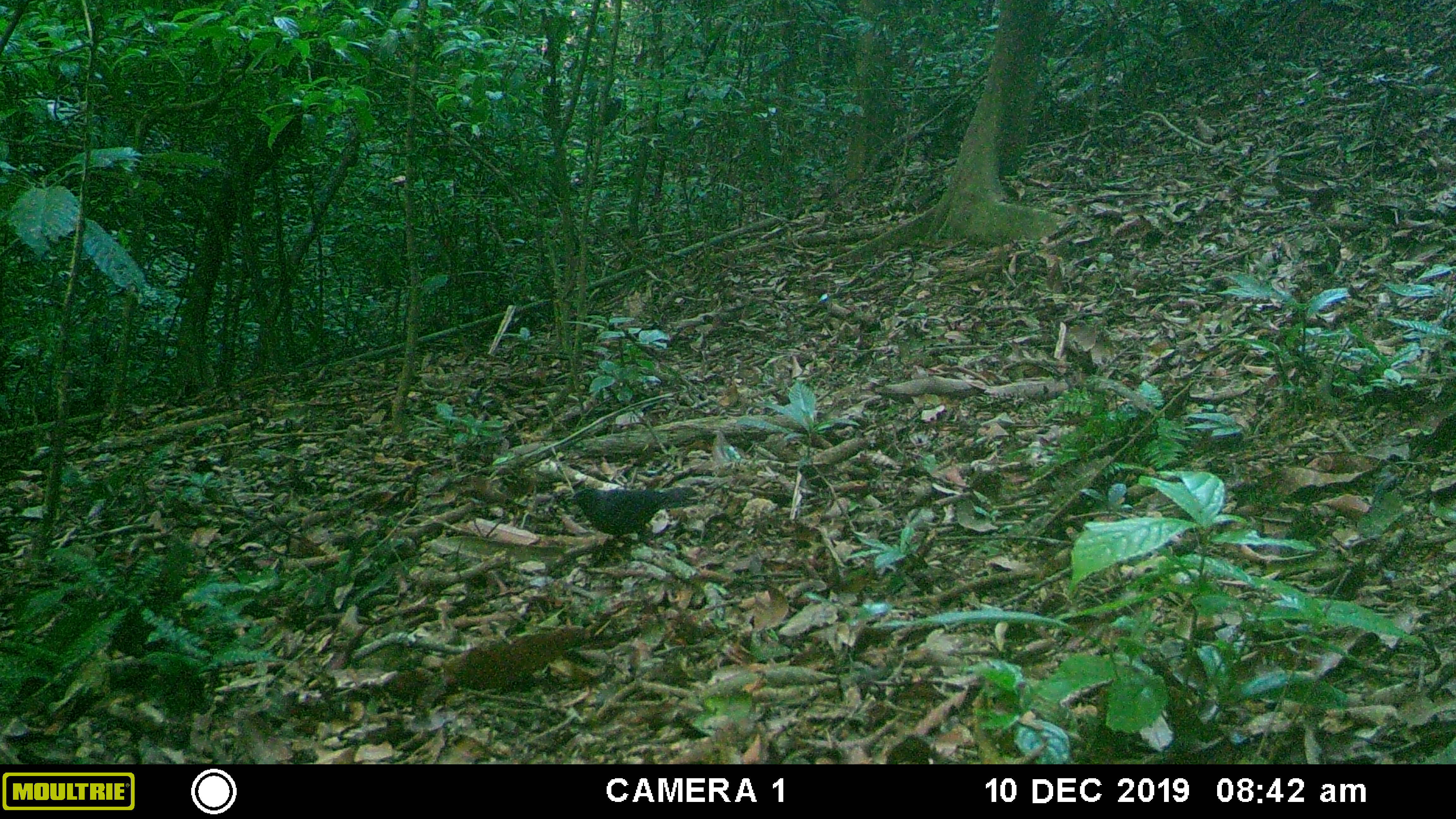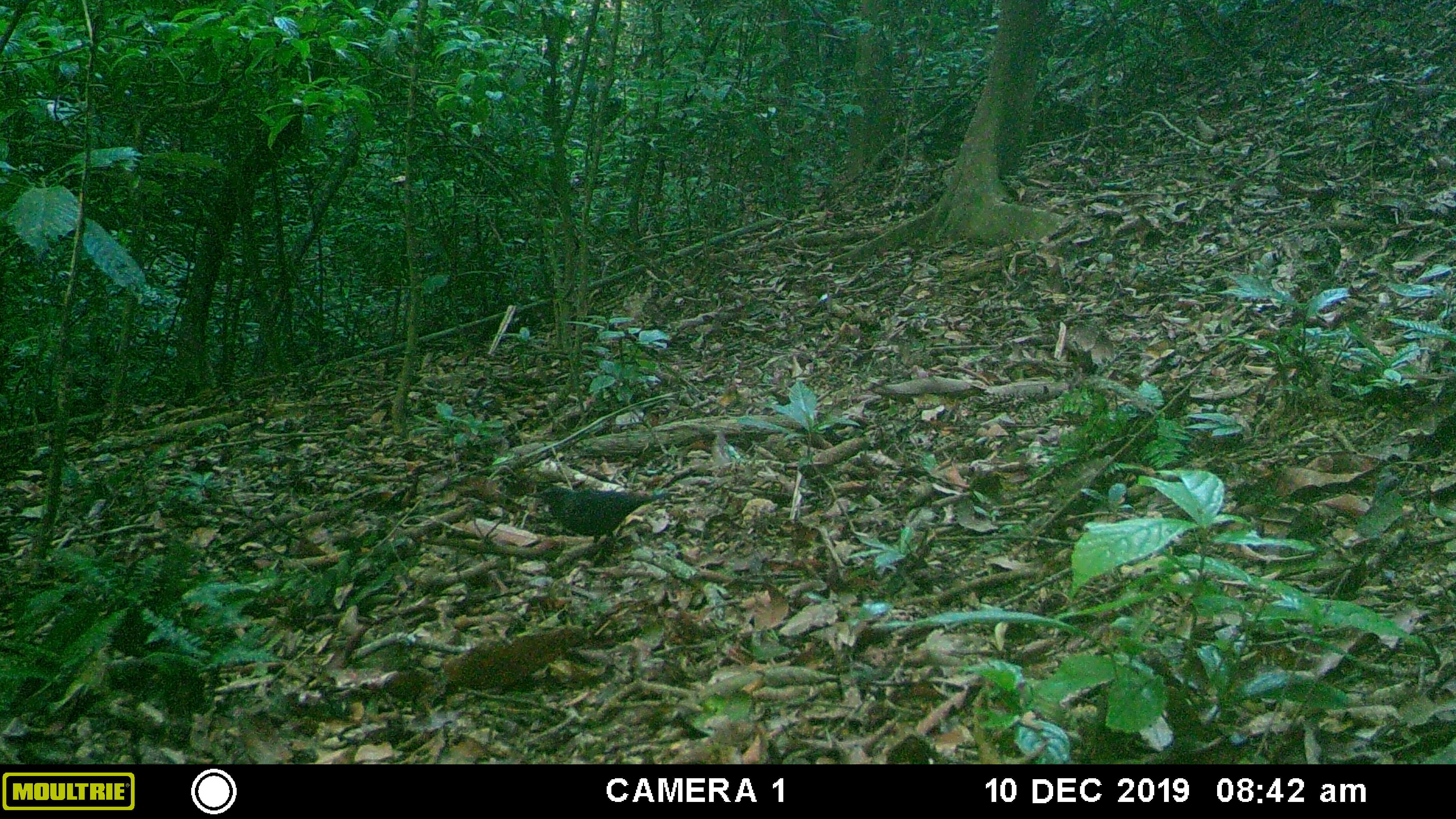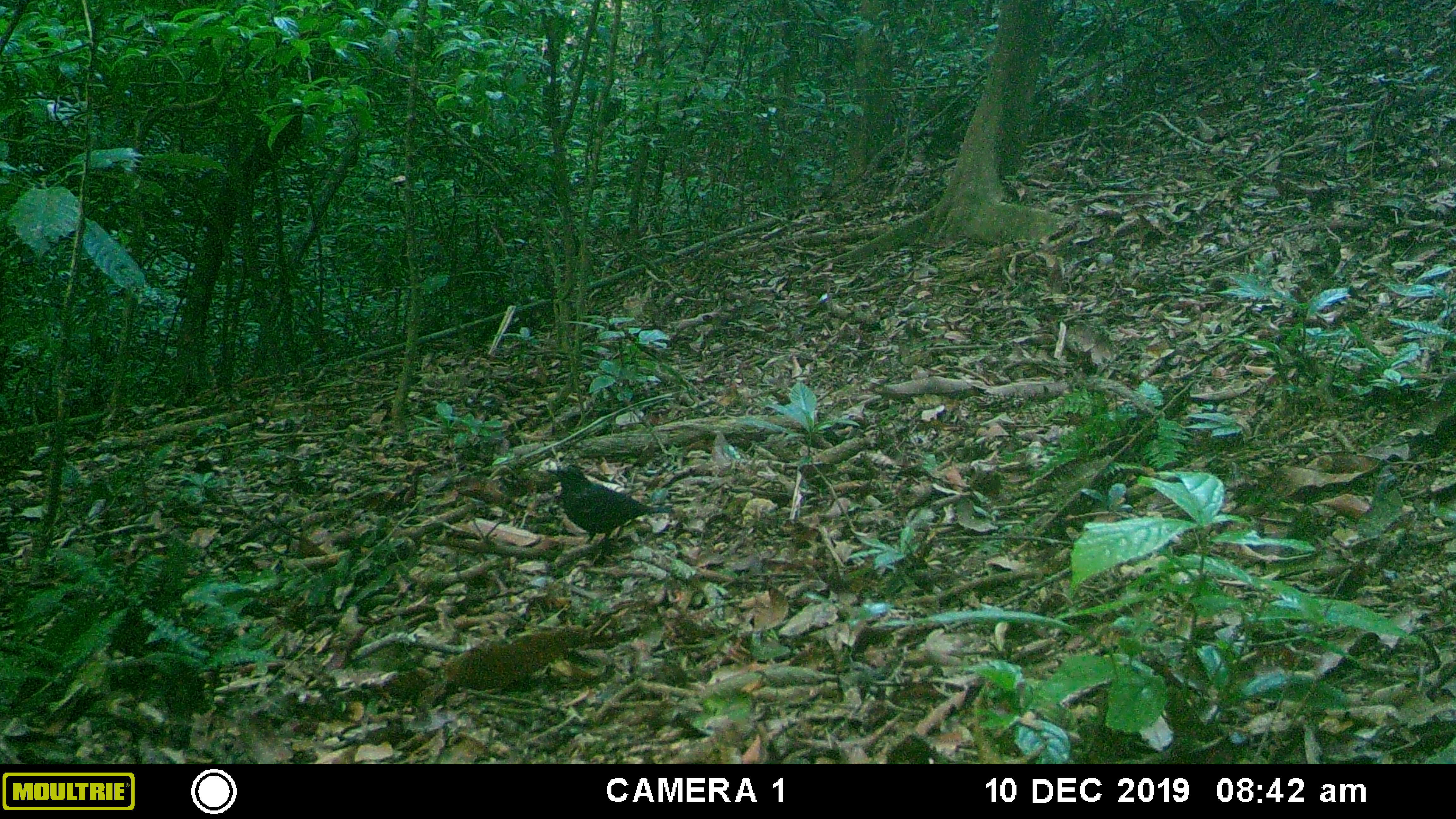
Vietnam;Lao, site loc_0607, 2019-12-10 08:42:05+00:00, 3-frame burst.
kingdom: Animalia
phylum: Chordata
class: Aves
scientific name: Aves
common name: bird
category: unidentified bird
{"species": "unidentified bird (bird) (Aves)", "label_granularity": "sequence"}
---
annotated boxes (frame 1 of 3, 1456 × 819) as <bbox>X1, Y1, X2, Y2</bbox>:
unidentified bird: <bbox>565, 486, 699, 543</bbox>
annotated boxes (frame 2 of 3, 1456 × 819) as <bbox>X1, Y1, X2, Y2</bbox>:
unidentified bird: <bbox>524, 484, 671, 547</bbox>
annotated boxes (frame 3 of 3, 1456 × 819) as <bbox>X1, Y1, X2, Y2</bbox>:
unidentified bird: <bbox>545, 466, 674, 548</bbox>